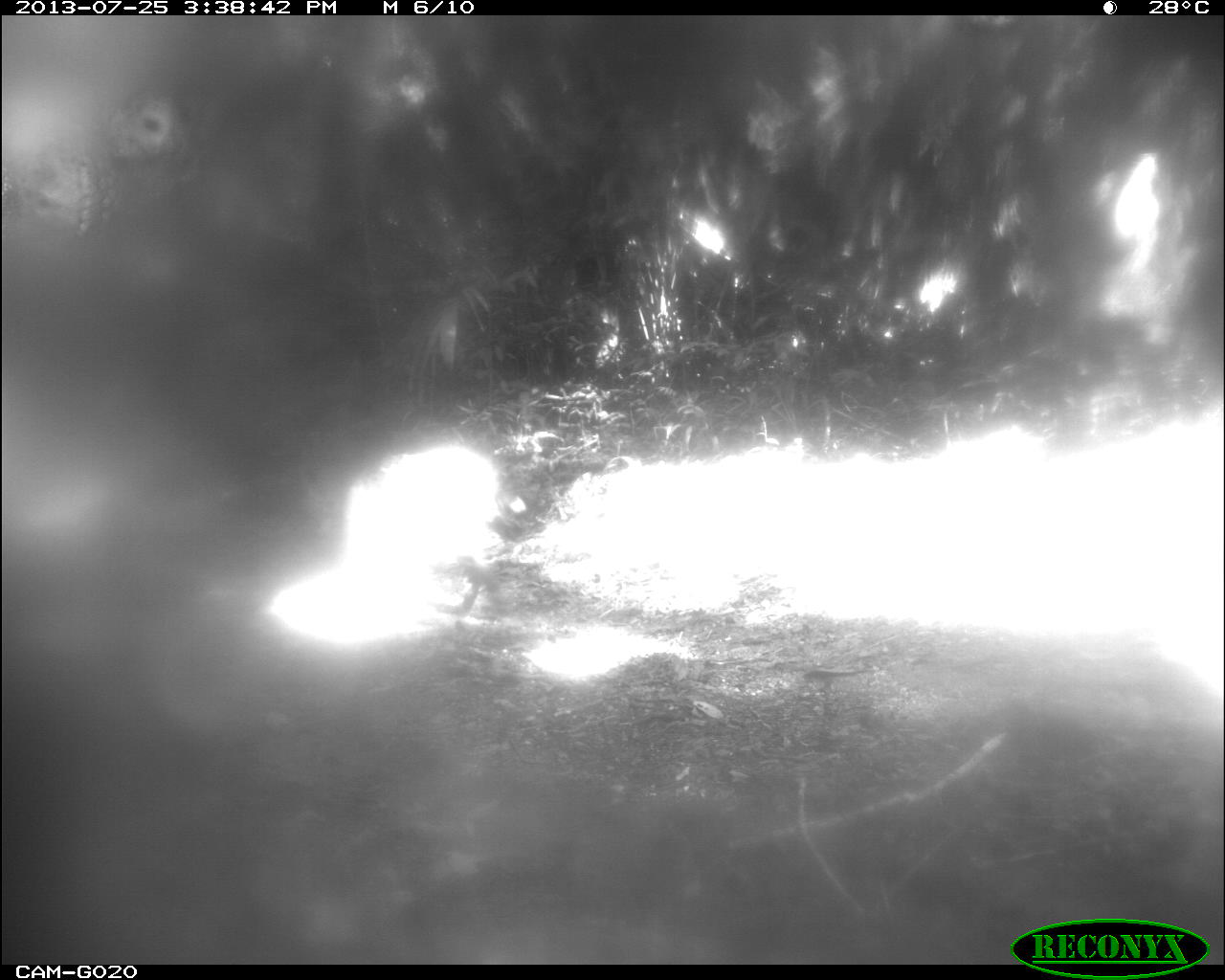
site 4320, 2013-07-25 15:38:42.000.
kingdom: Animalia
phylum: Chordata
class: Mammalia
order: Carnivora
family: Felidae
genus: Panthera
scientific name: Panthera onca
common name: jaguar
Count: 1.